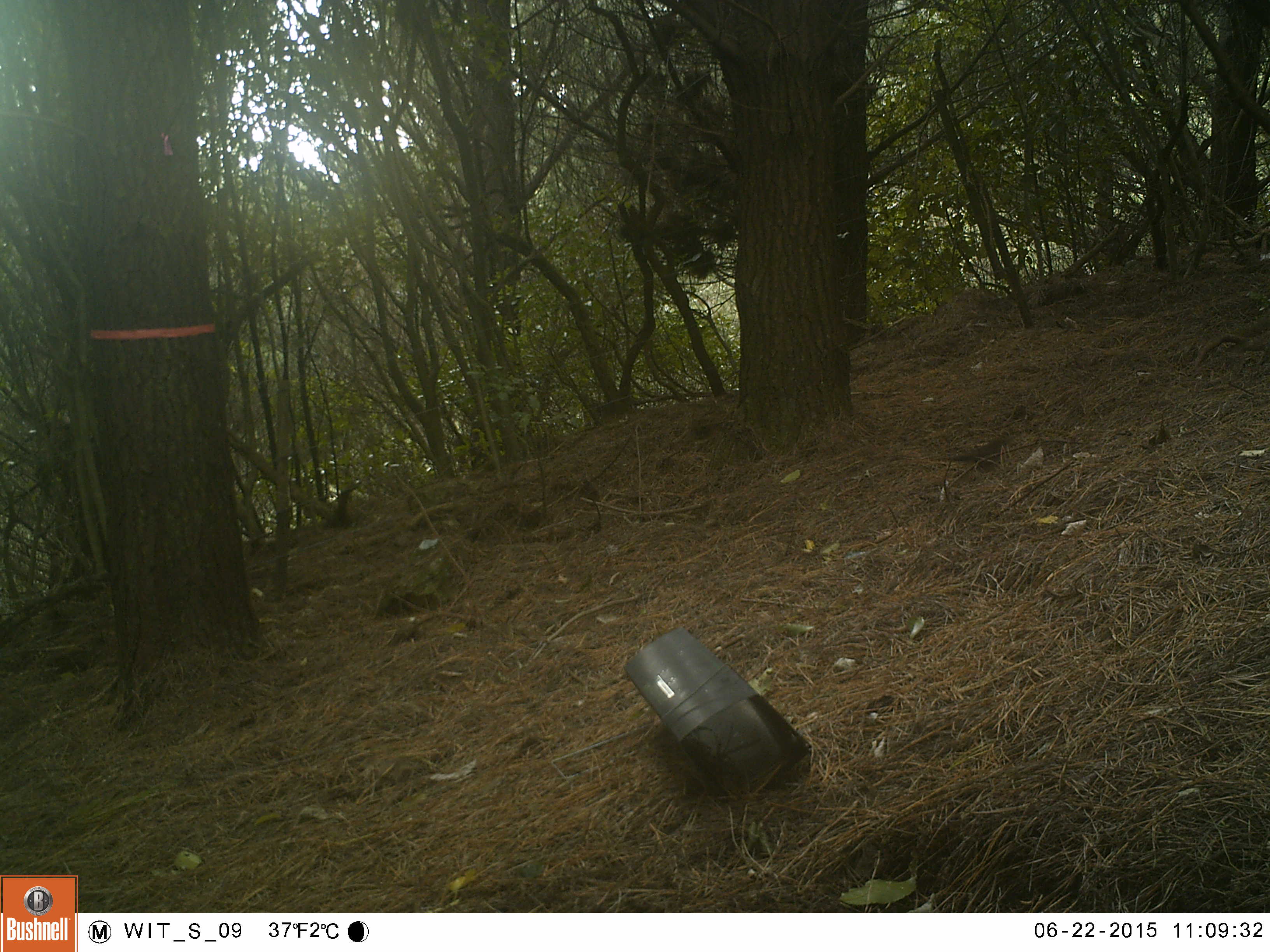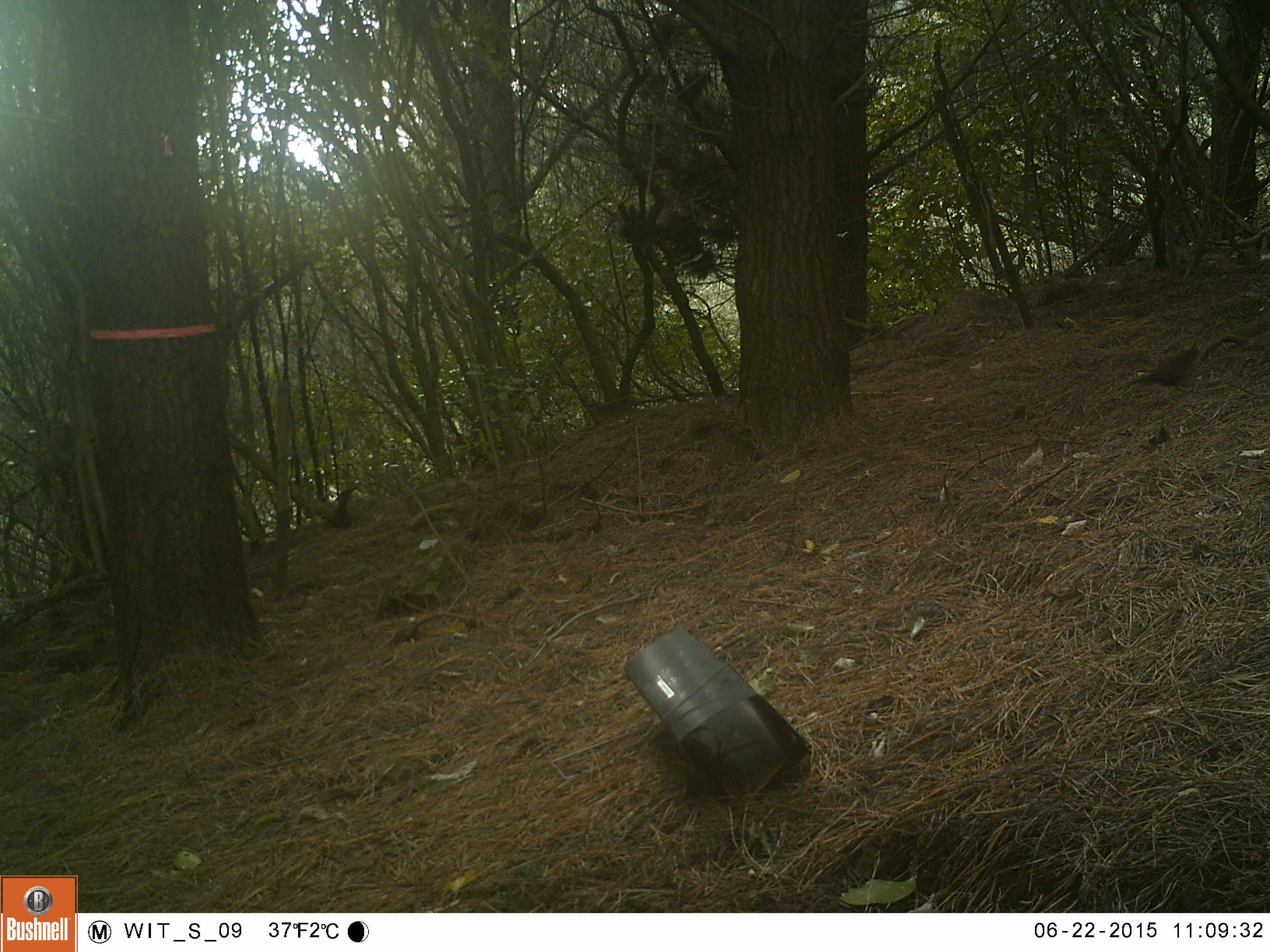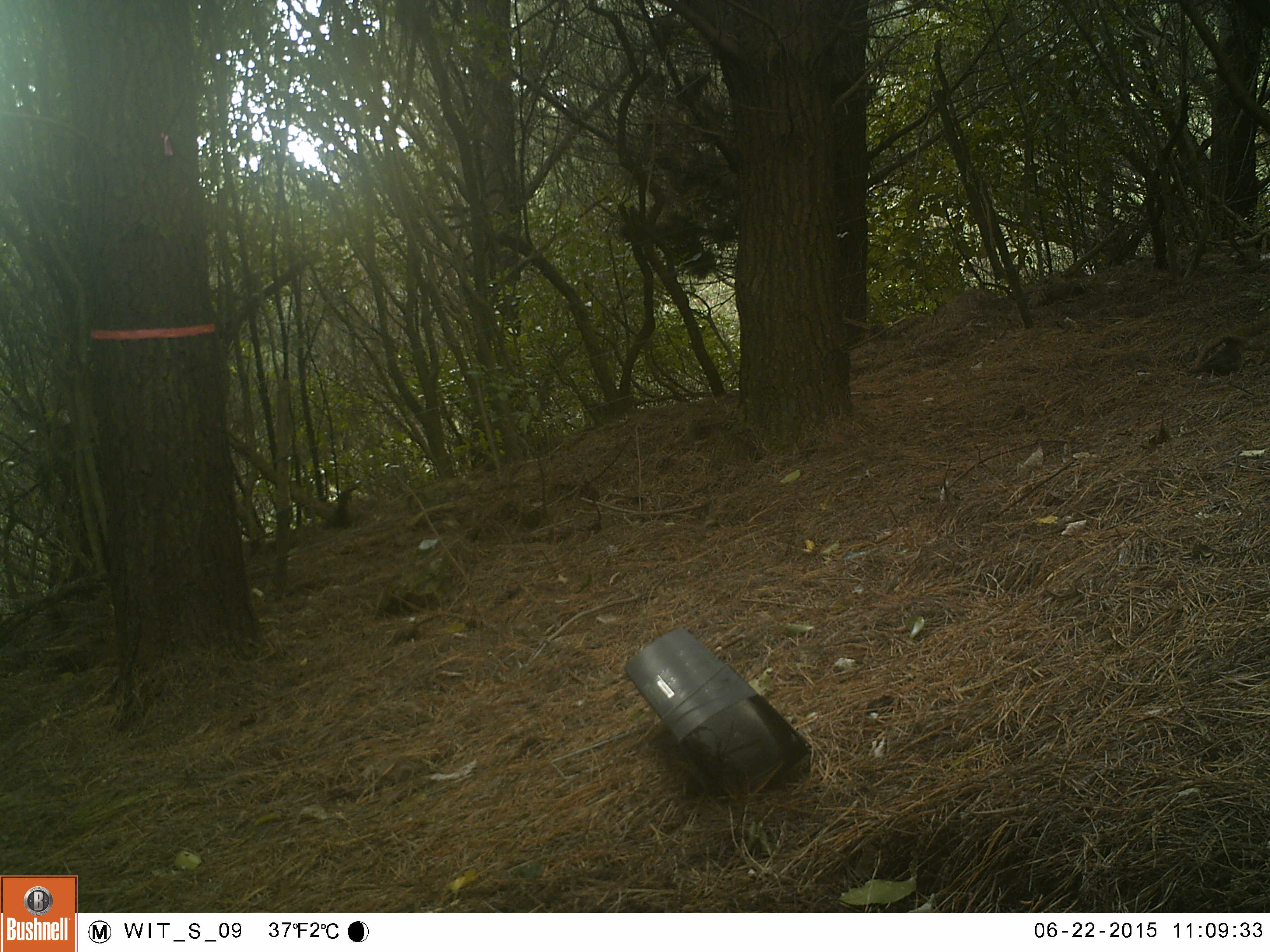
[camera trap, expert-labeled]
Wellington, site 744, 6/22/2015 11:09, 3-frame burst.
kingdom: Animalia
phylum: Chordata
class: Aves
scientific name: Aves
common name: bird